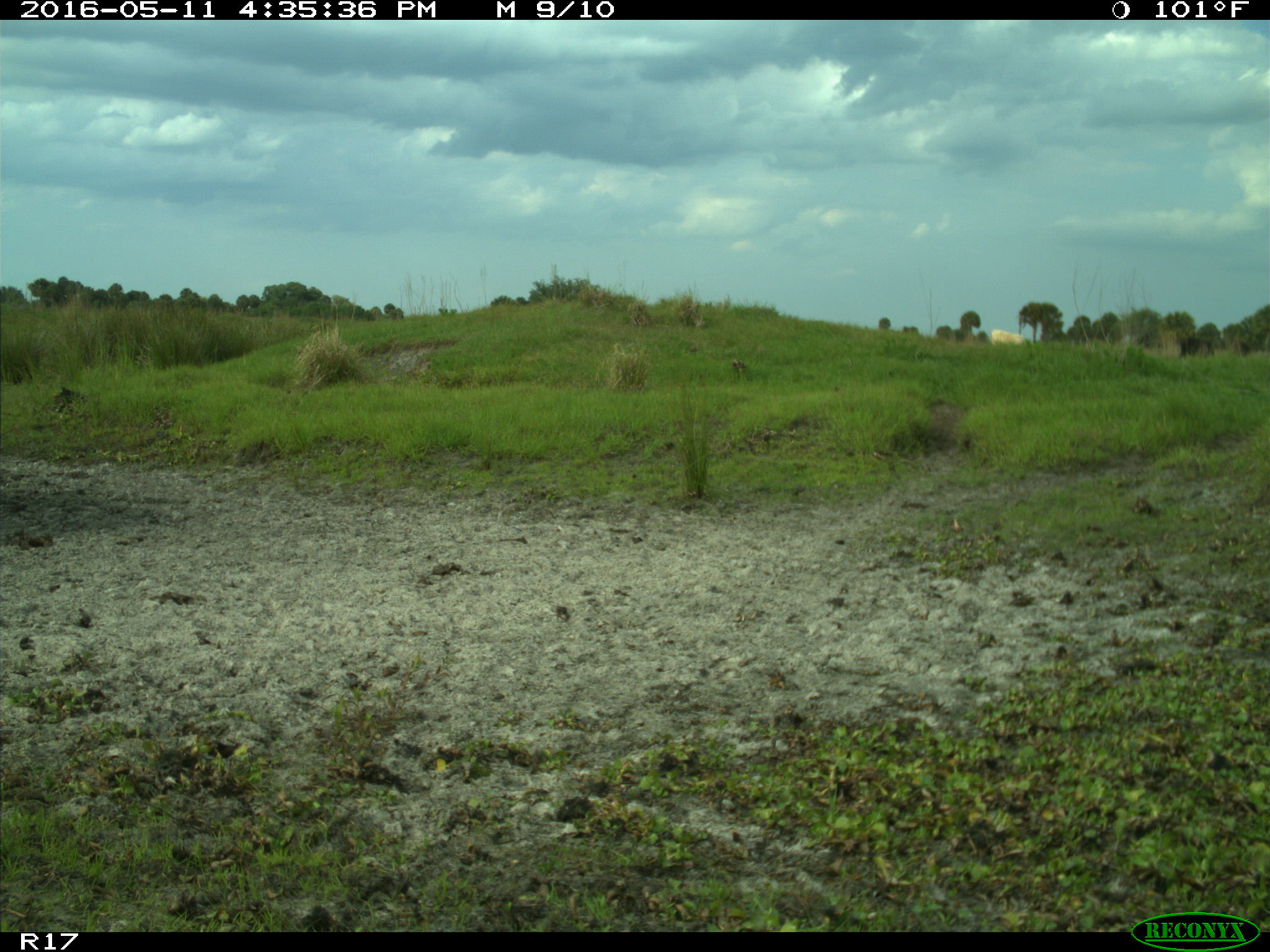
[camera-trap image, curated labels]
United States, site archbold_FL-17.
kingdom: Animalia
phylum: Chordata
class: Mammalia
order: Artiodactyla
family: Bovidae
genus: Bos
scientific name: Bos taurus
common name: domestic cow